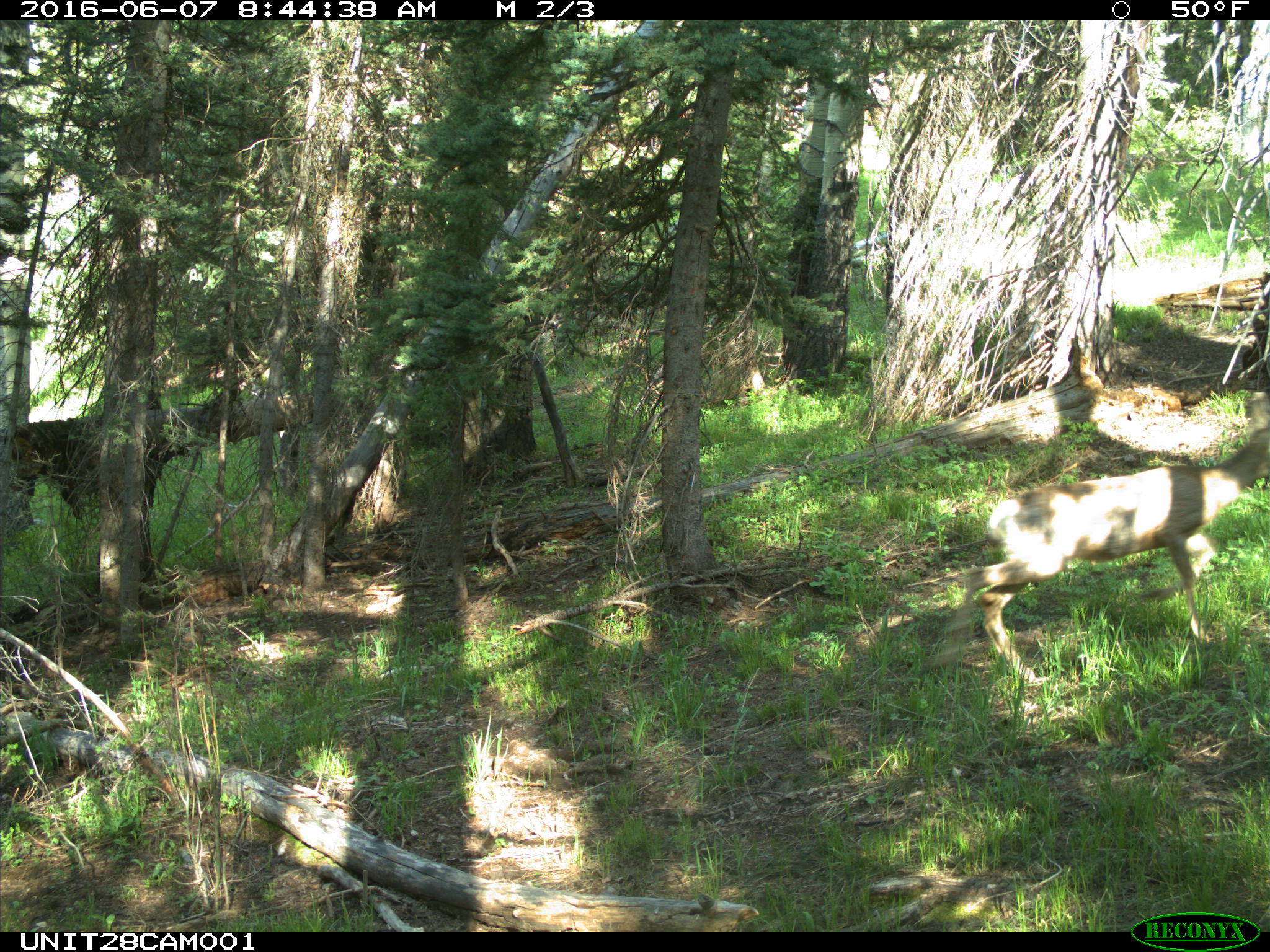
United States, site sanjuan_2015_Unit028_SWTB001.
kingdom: Animalia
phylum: Chordata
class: Mammalia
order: Artiodactyla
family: Cervidae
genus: Odocoileus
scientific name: Odocoileus hemionus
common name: mule deer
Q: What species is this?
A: Odocoileus hemionus (mule deer).